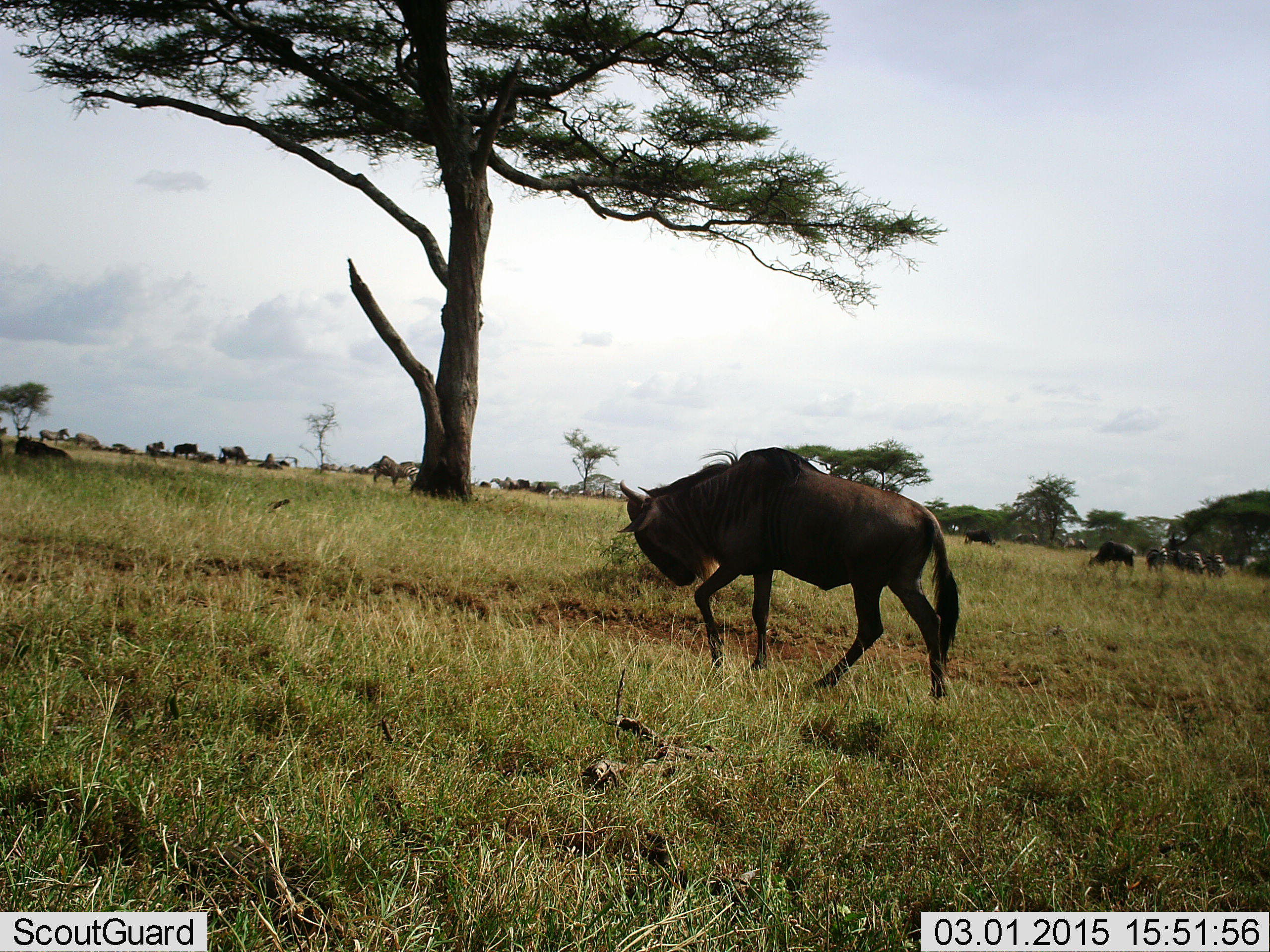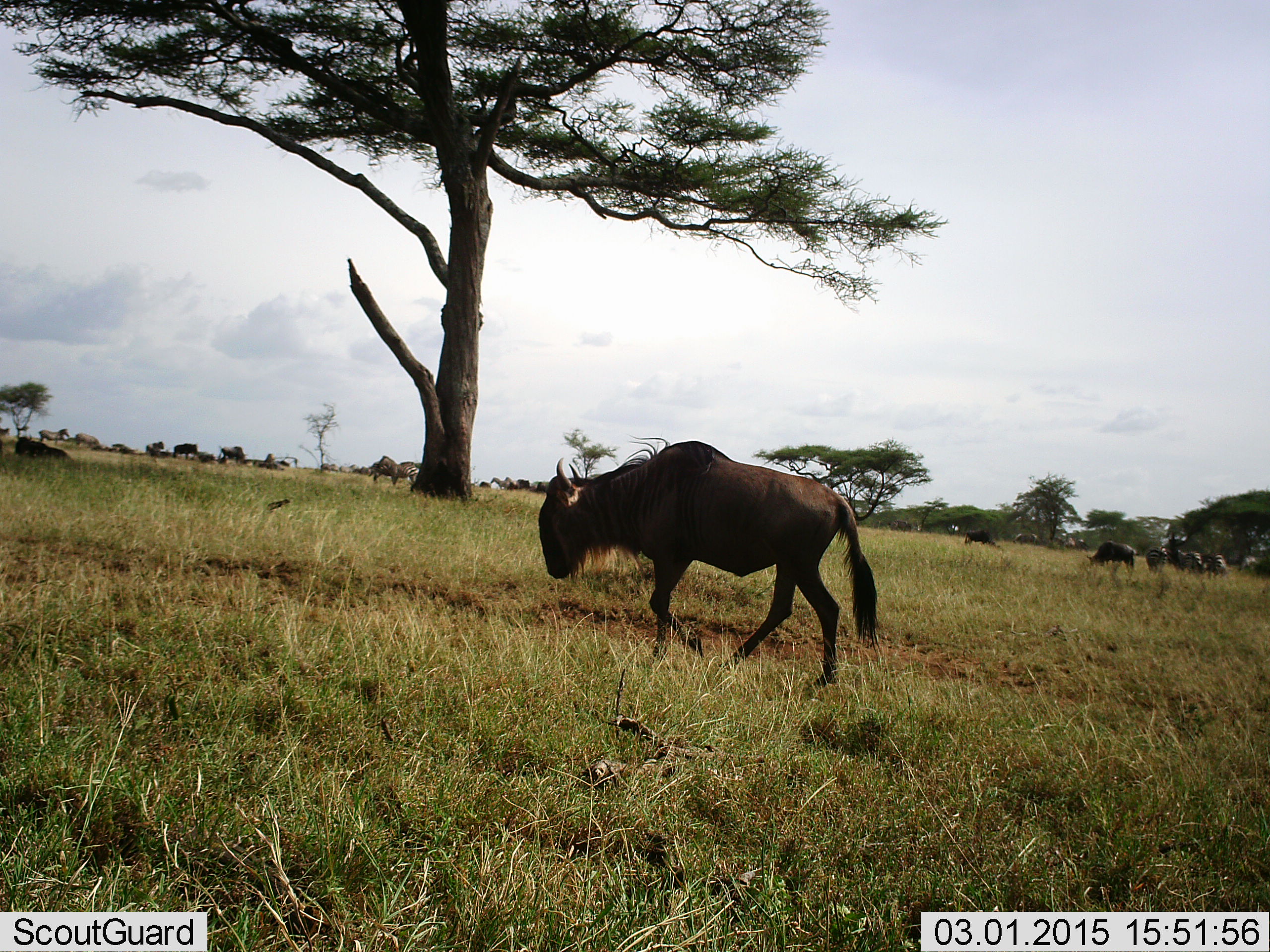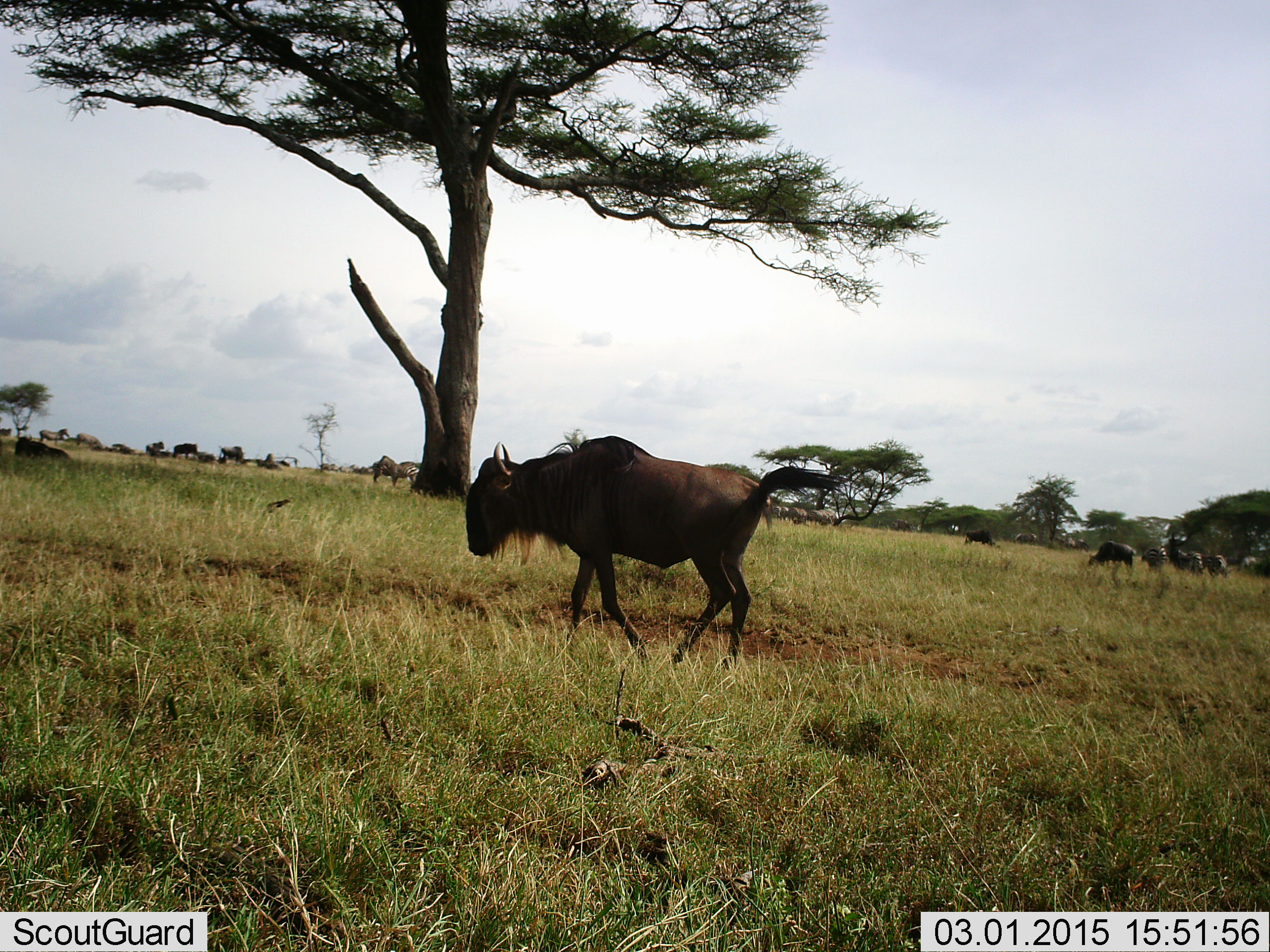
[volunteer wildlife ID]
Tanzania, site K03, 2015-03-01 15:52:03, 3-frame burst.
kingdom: Animalia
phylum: Chordata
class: Mammalia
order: Artiodactyla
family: Bovidae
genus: Connochaetes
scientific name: Connochaetes taurinus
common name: blue wildebeest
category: wildebeest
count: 11-50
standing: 55%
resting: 36%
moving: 73%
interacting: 0%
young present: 0%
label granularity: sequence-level